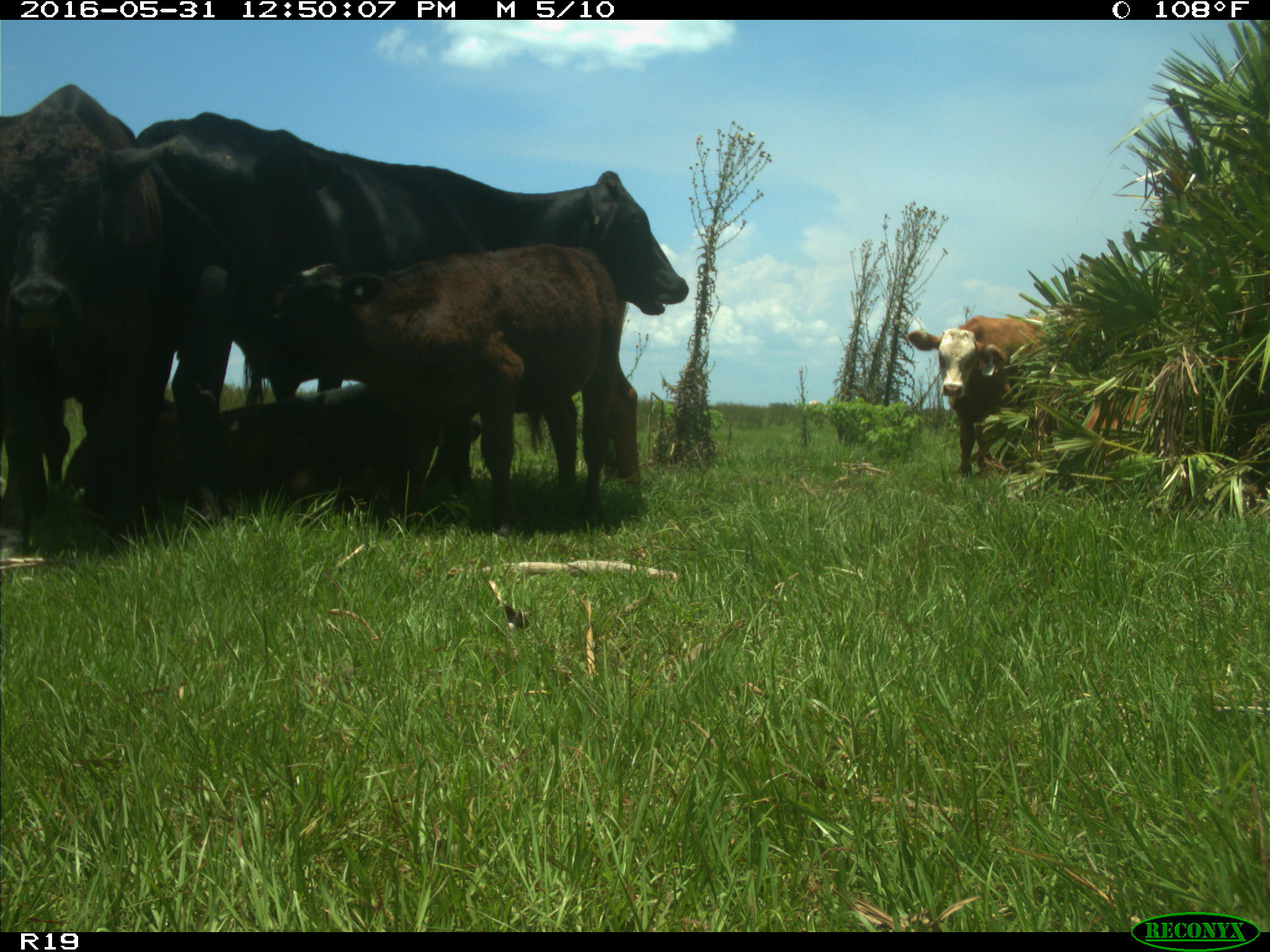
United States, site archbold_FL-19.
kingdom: Animalia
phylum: Chordata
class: Mammalia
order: Artiodactyla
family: Bovidae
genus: Bos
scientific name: Bos taurus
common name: domestic cow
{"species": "Bos taurus (domestic cow)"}